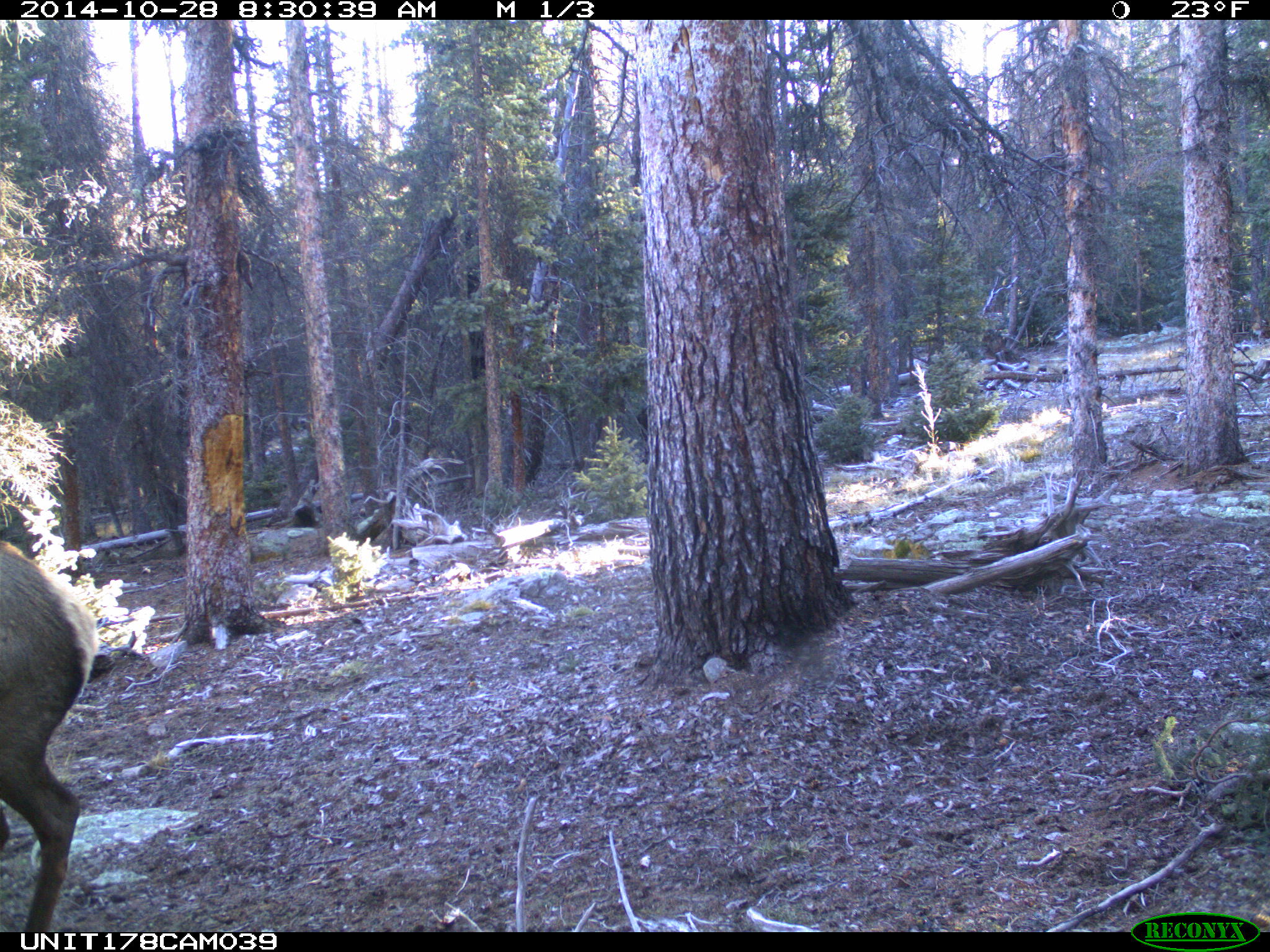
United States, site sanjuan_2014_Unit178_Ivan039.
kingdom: Animalia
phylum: Chordata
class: Mammalia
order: Artiodactyla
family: Cervidae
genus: Cervus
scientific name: Cervus elaphus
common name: red deer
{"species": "Cervus elaphus (red deer)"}